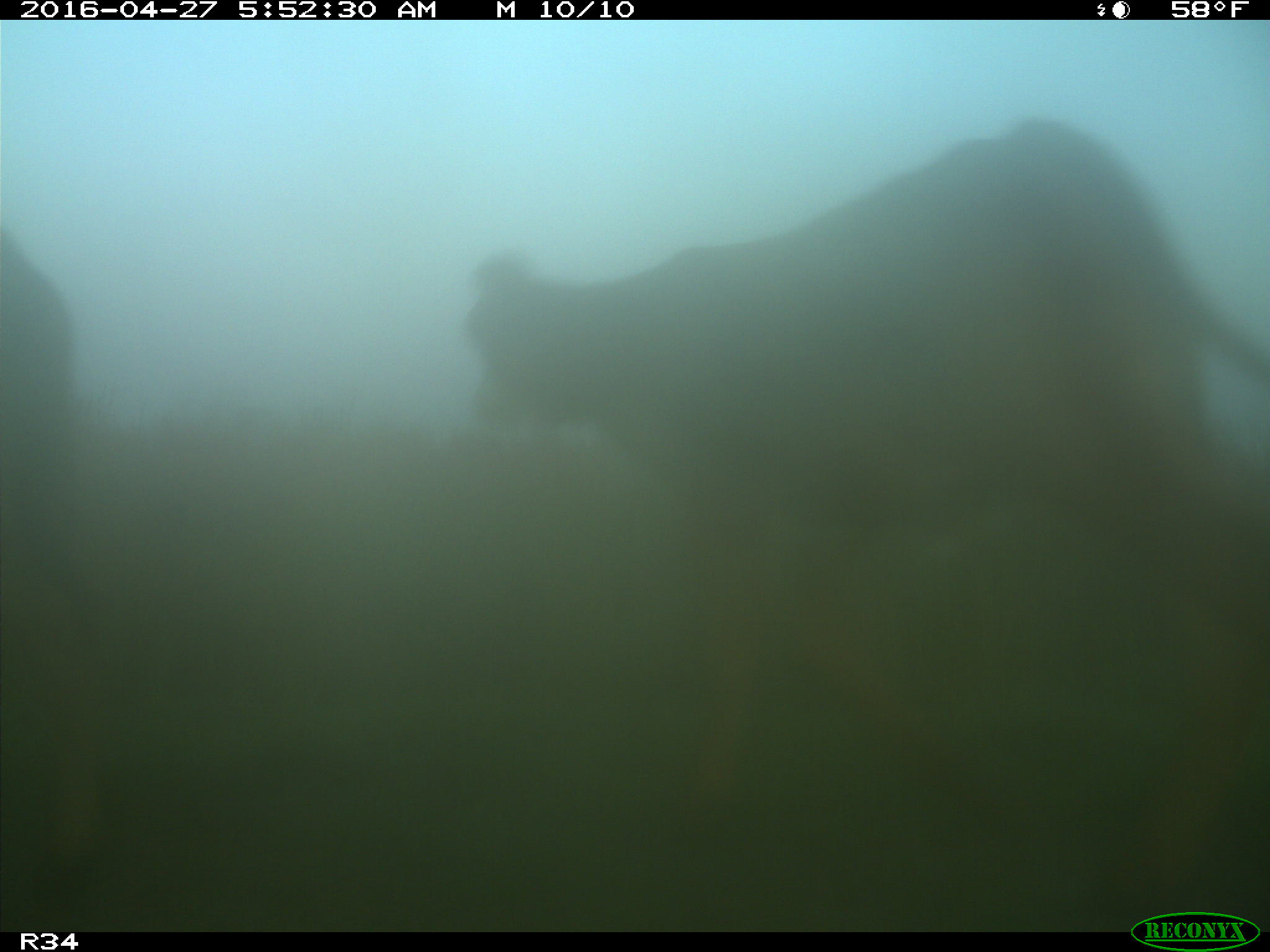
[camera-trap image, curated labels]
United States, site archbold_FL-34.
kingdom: Animalia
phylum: Chordata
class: Mammalia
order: Artiodactyla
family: Bovidae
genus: Bos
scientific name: Bos taurus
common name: domestic cow